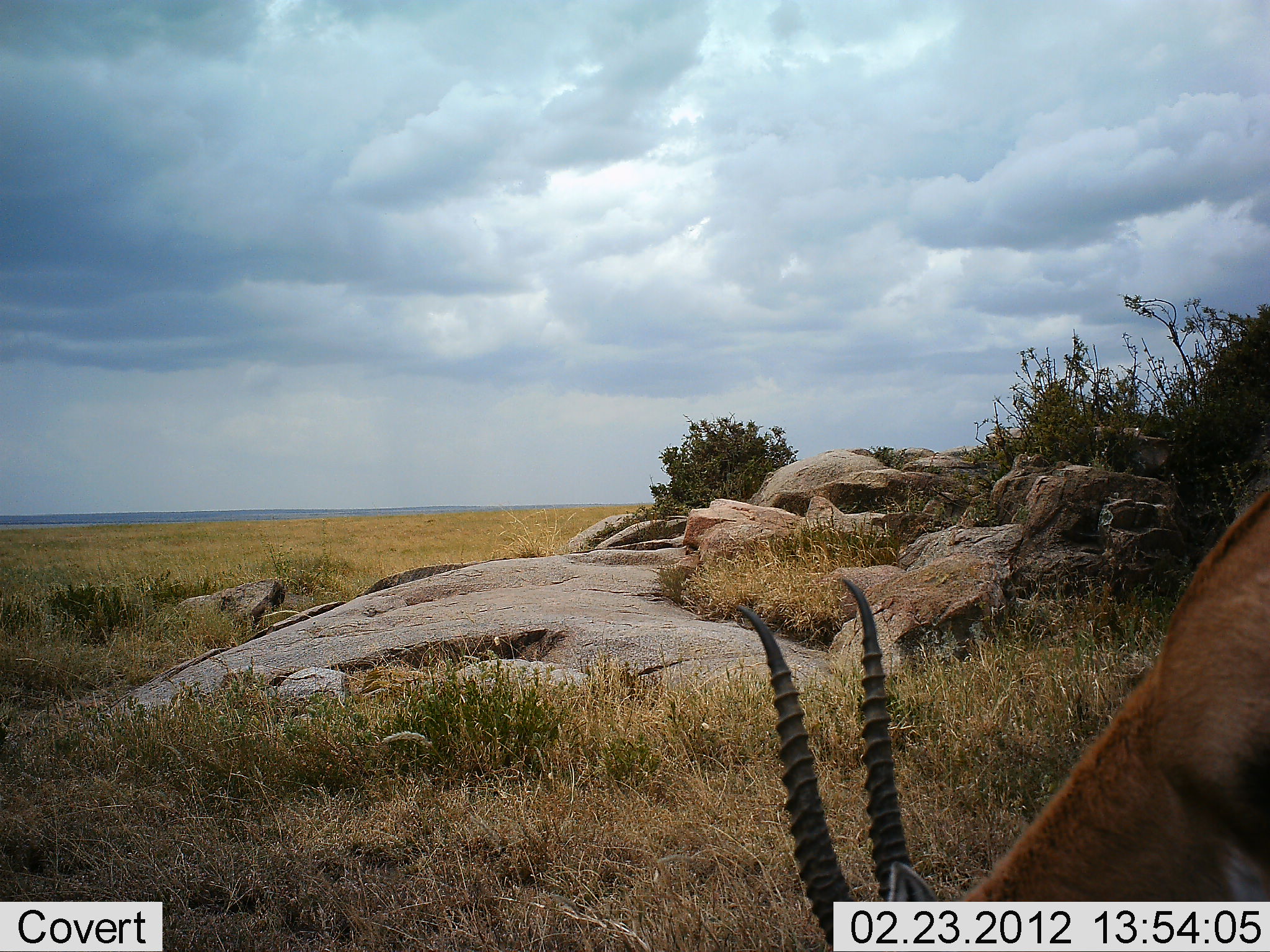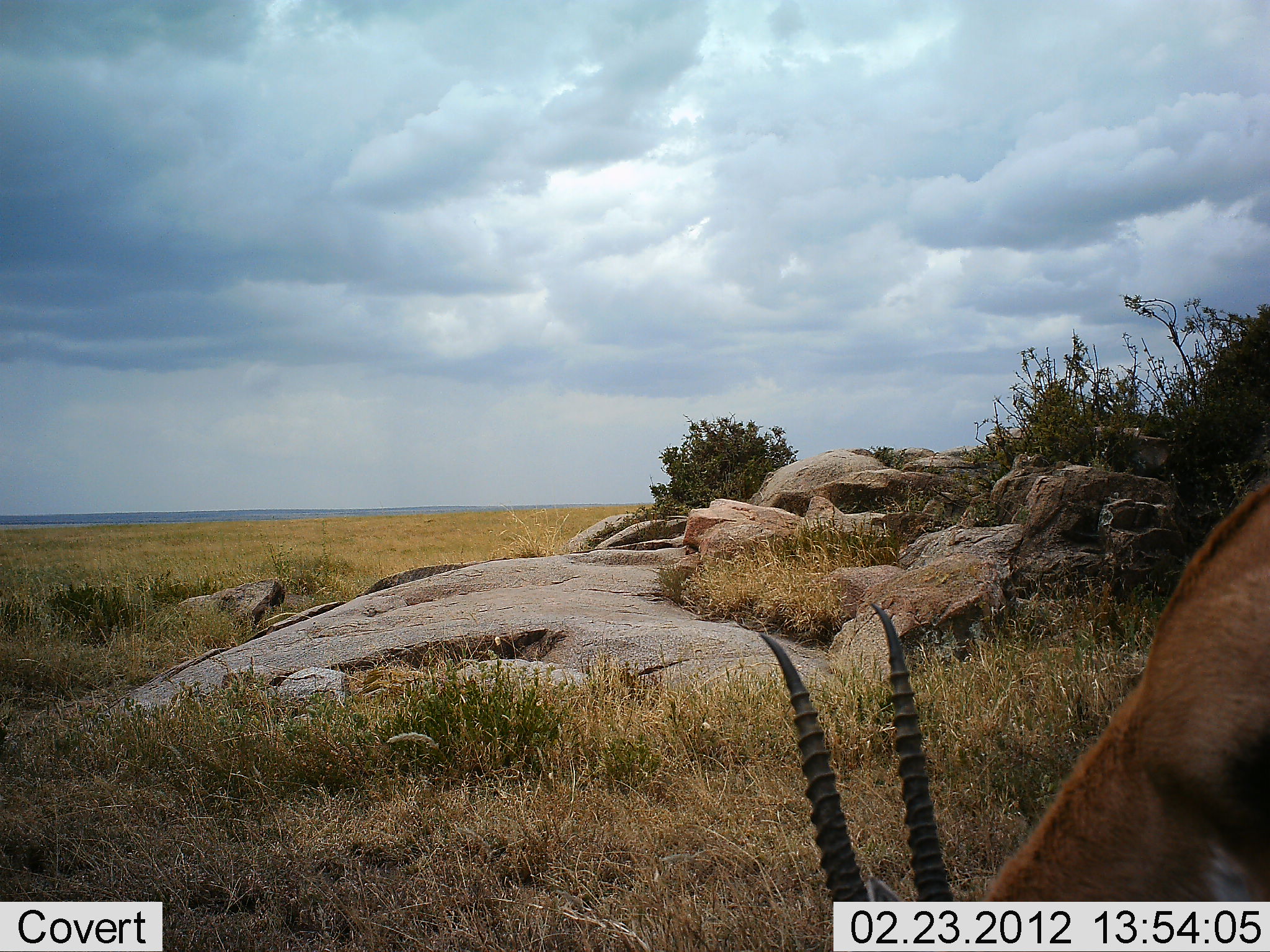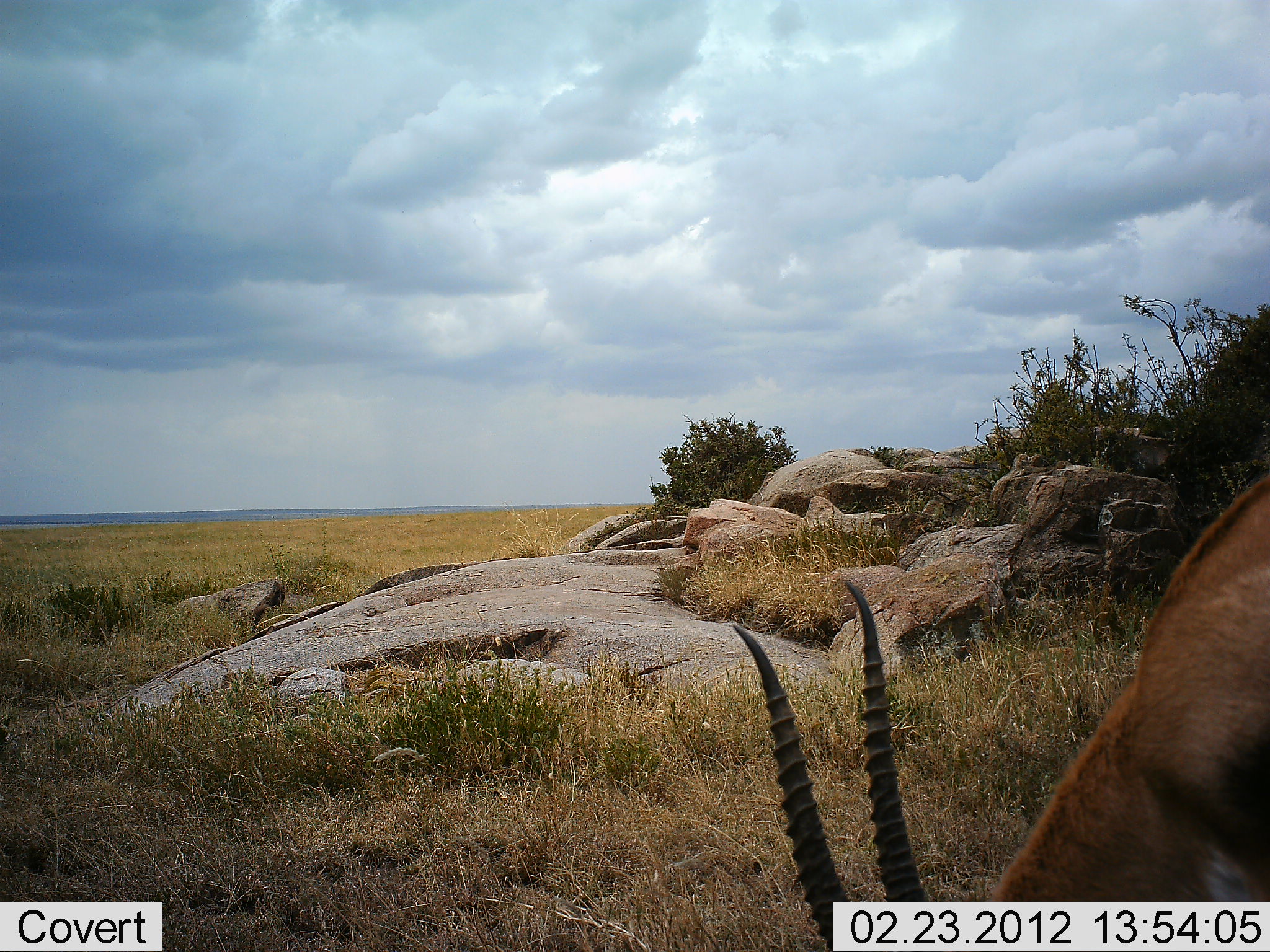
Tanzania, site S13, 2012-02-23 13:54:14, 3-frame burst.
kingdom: Animalia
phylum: Chordata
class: Mammalia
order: Artiodactyla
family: Bovidae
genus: Eudorcas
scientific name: Eudorcas thomsonii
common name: thomson's gazelle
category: gazellethomsons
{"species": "gazellethomsons (thomson's gazelle) (Eudorcas thomsonii)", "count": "1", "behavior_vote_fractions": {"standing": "13%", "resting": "0%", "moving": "0%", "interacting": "0%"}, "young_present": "0%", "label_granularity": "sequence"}